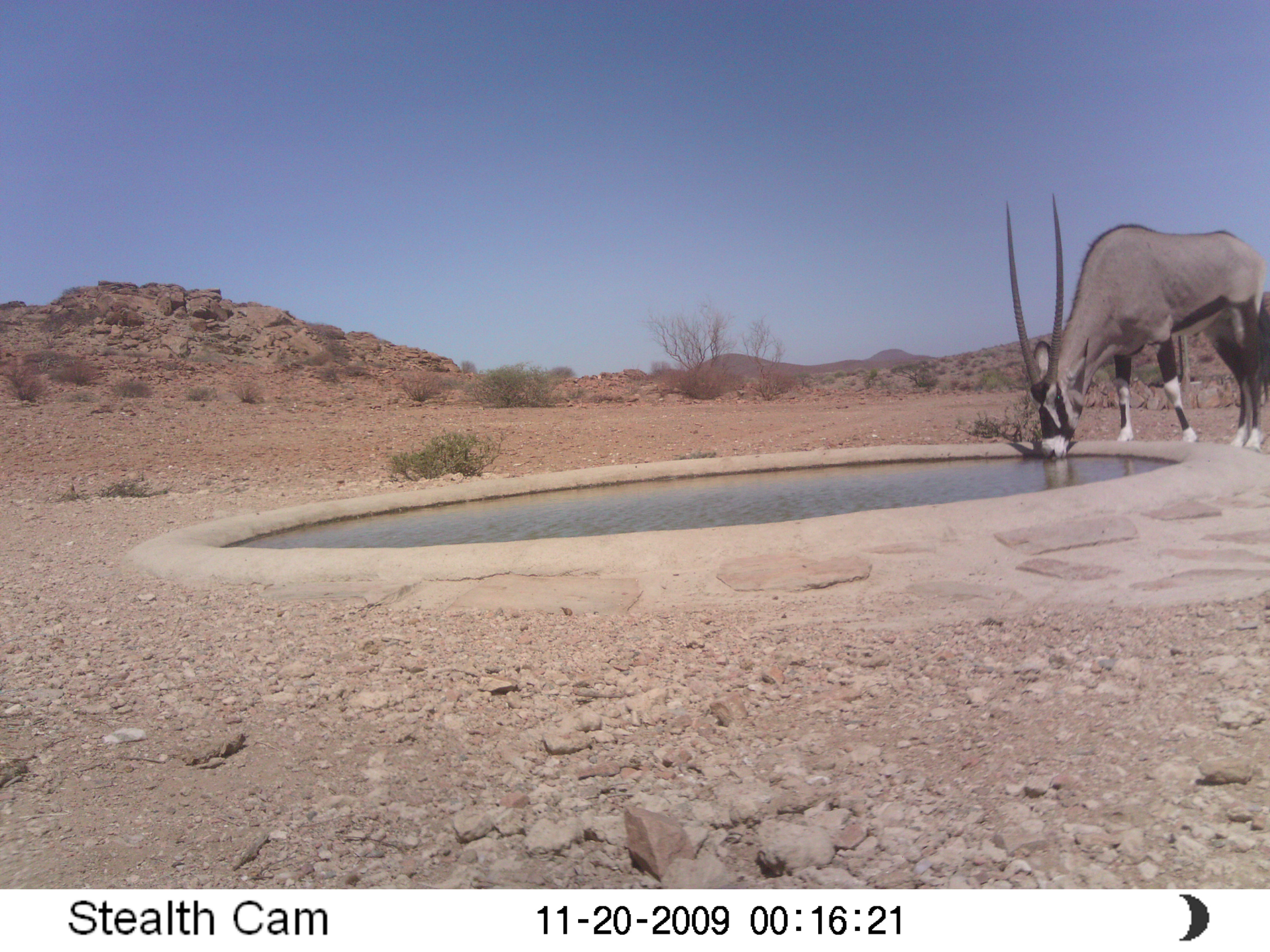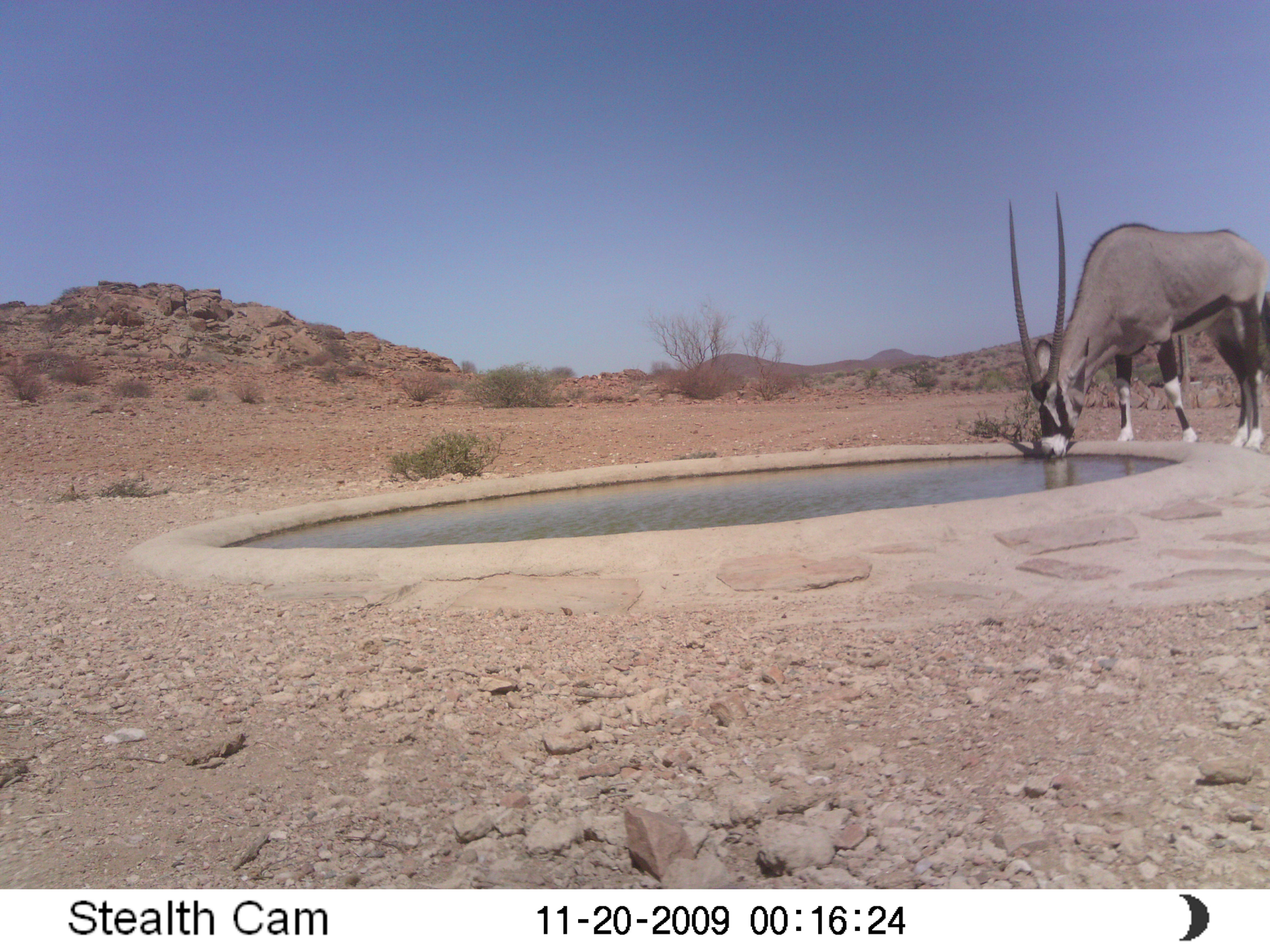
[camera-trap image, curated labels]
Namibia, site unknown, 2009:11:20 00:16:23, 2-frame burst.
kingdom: Animalia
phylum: Chordata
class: Mammalia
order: Artiodactyla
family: Bovidae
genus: Oryx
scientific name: Oryx gazella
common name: gemsbok